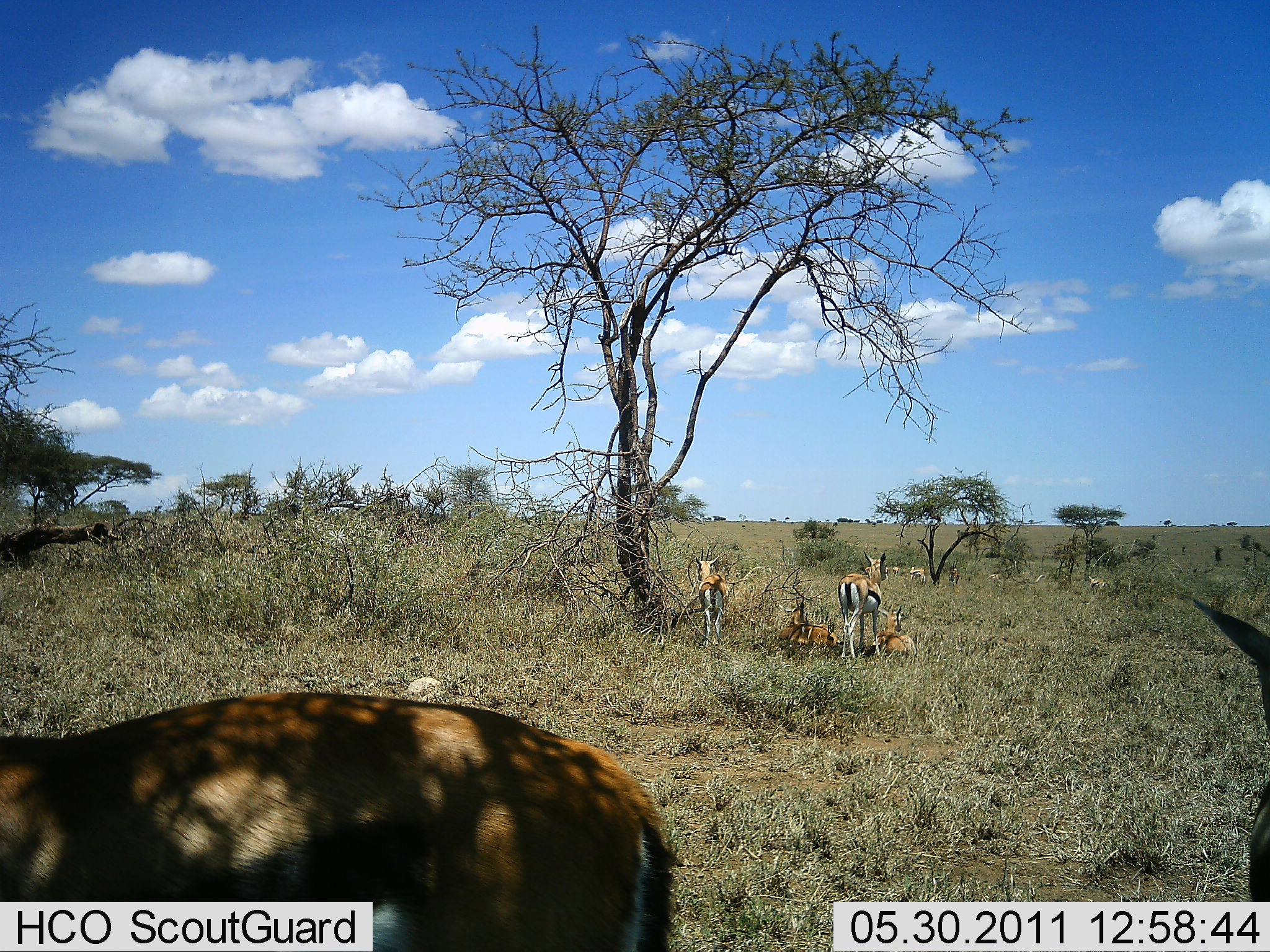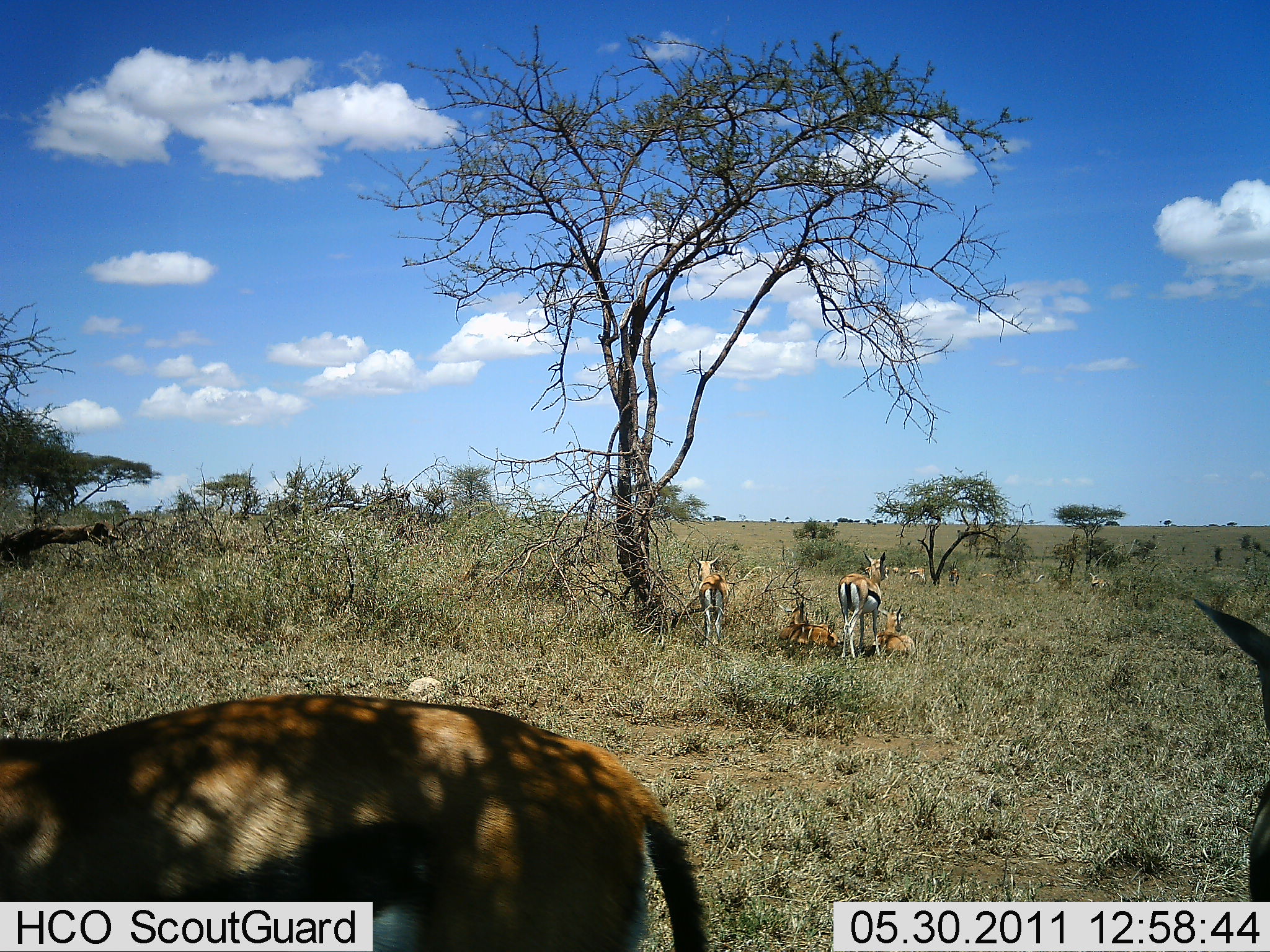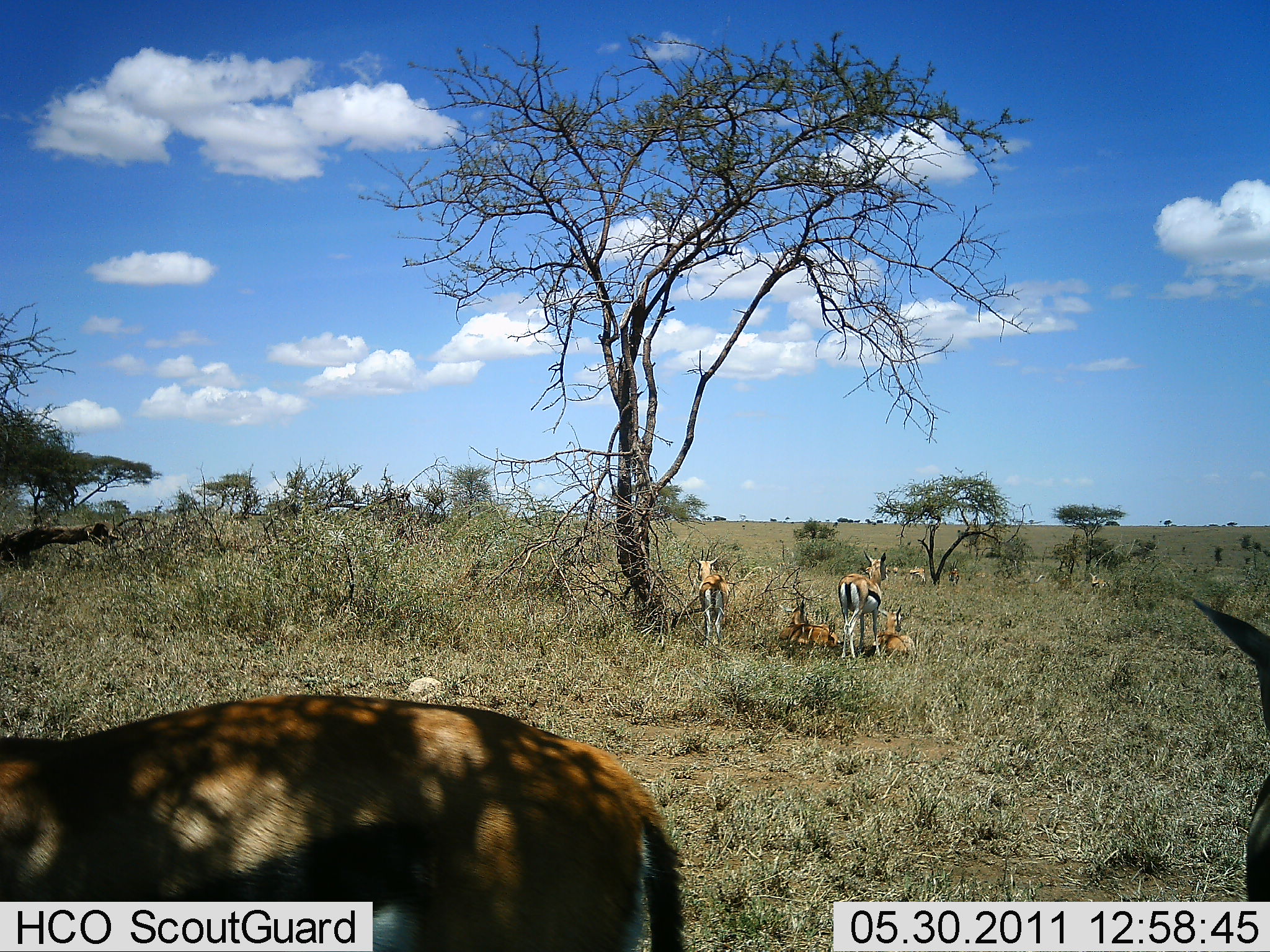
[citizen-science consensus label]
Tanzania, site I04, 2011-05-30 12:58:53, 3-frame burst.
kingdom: Animalia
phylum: Chordata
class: Mammalia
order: Artiodactyla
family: Bovidae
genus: Eudorcas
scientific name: Eudorcas thomsonii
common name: thomson's gazelle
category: gazellethomsons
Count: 6.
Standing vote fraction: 64%.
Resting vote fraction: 82%.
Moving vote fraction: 9%.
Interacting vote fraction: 9%.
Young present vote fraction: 0%.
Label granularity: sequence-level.